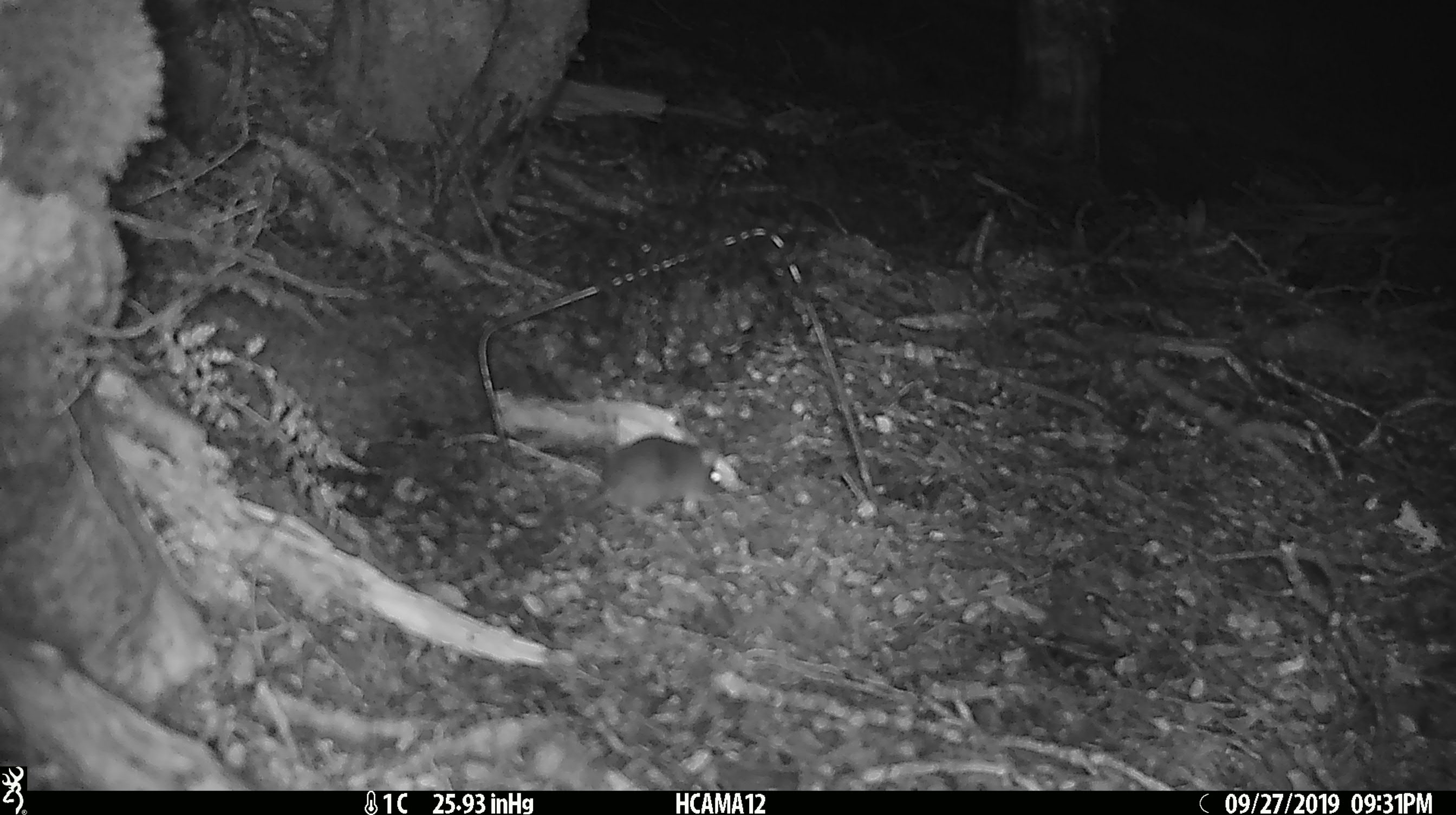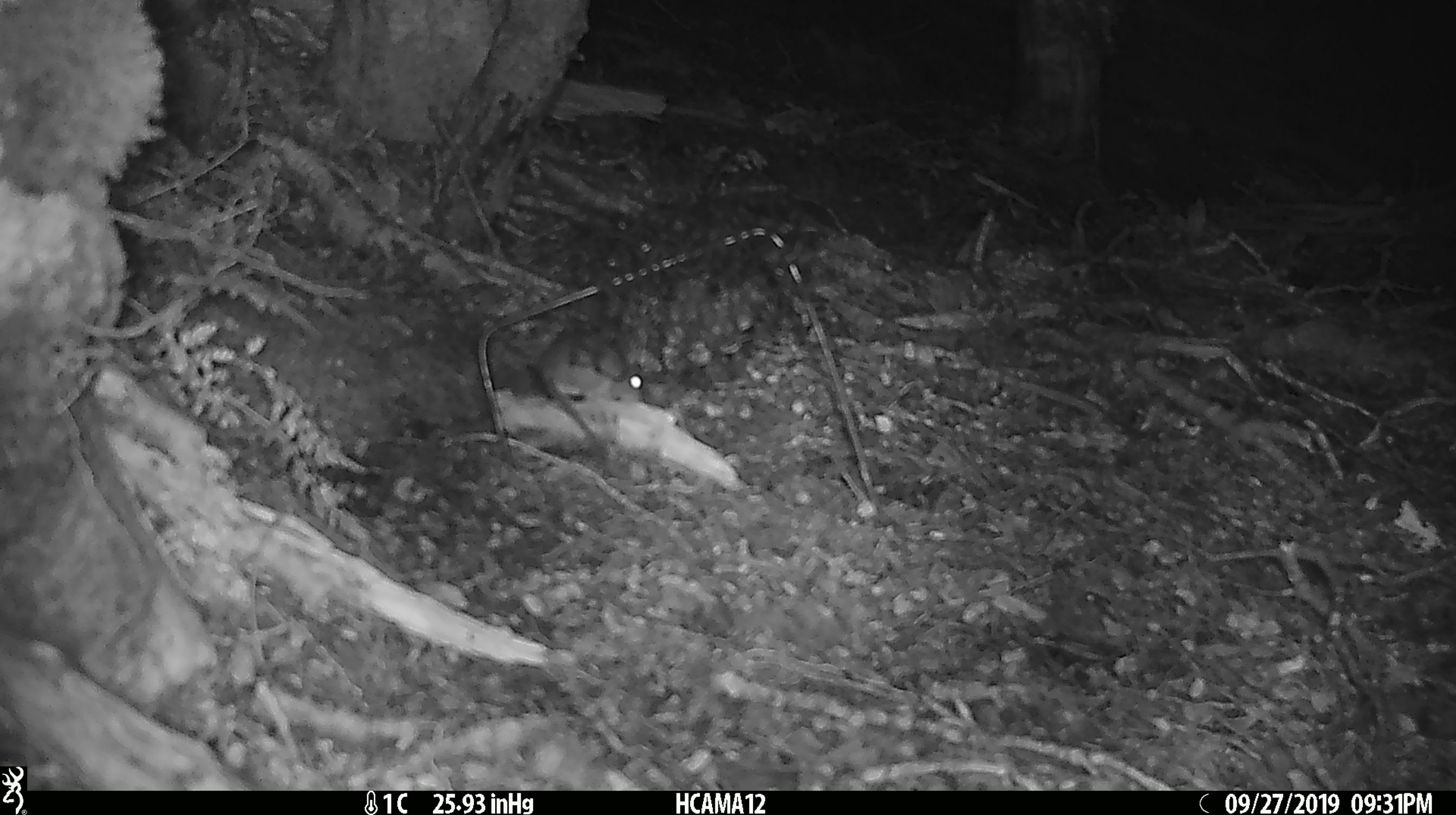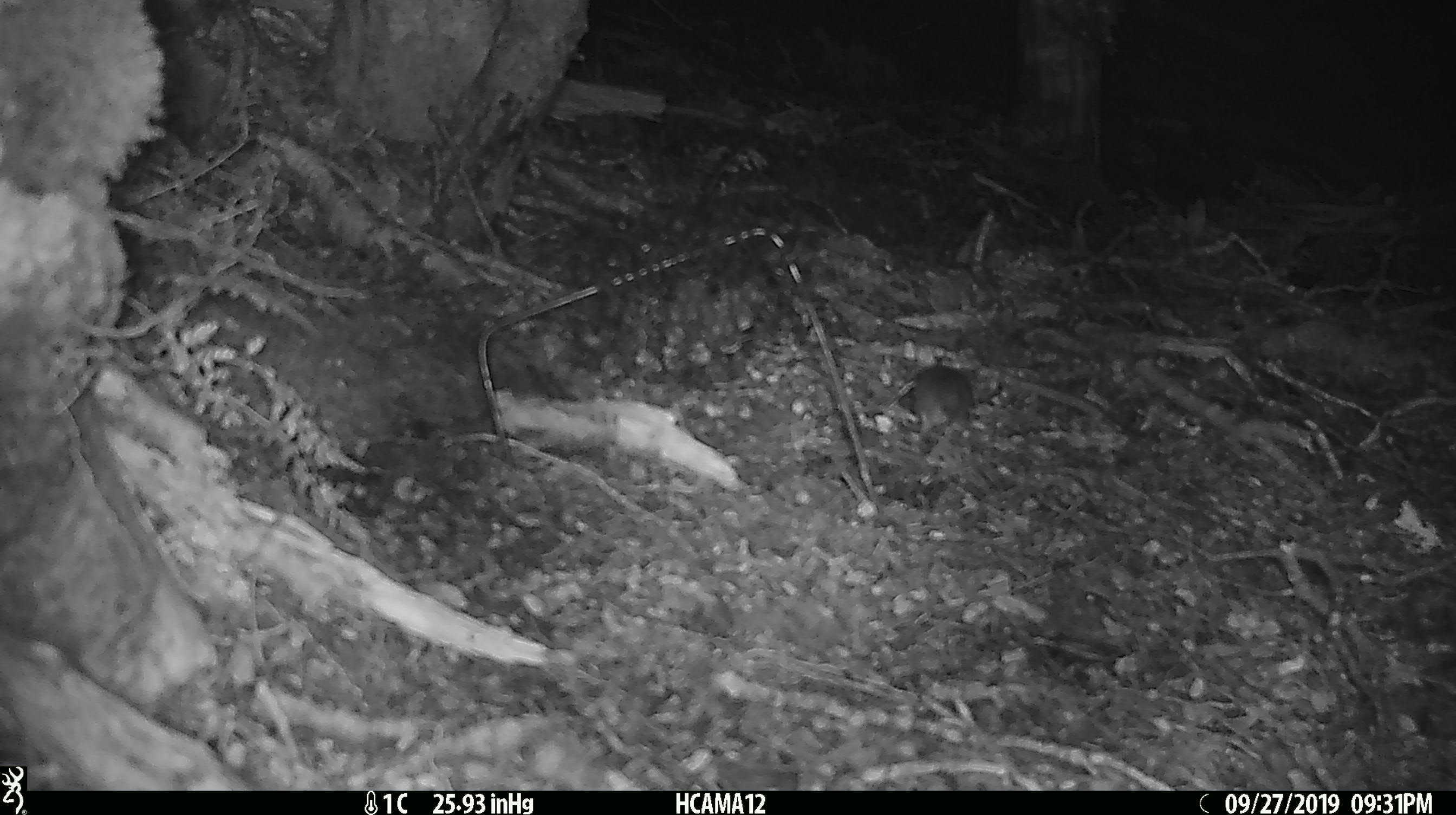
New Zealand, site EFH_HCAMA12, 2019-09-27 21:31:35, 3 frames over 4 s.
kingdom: Animalia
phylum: Chordata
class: Mammalia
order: Rodentia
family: Muridae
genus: Mus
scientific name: Mus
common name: mouse